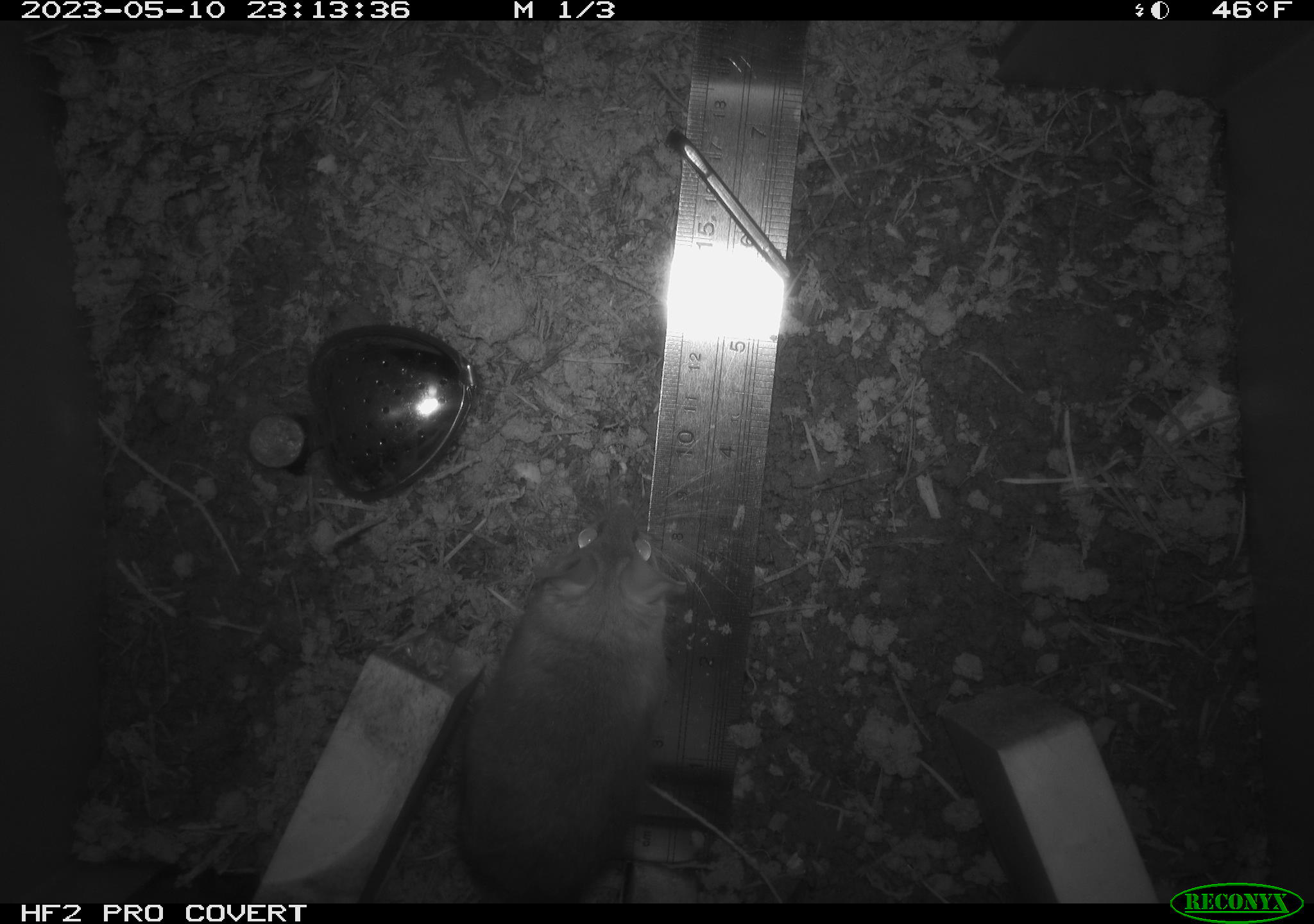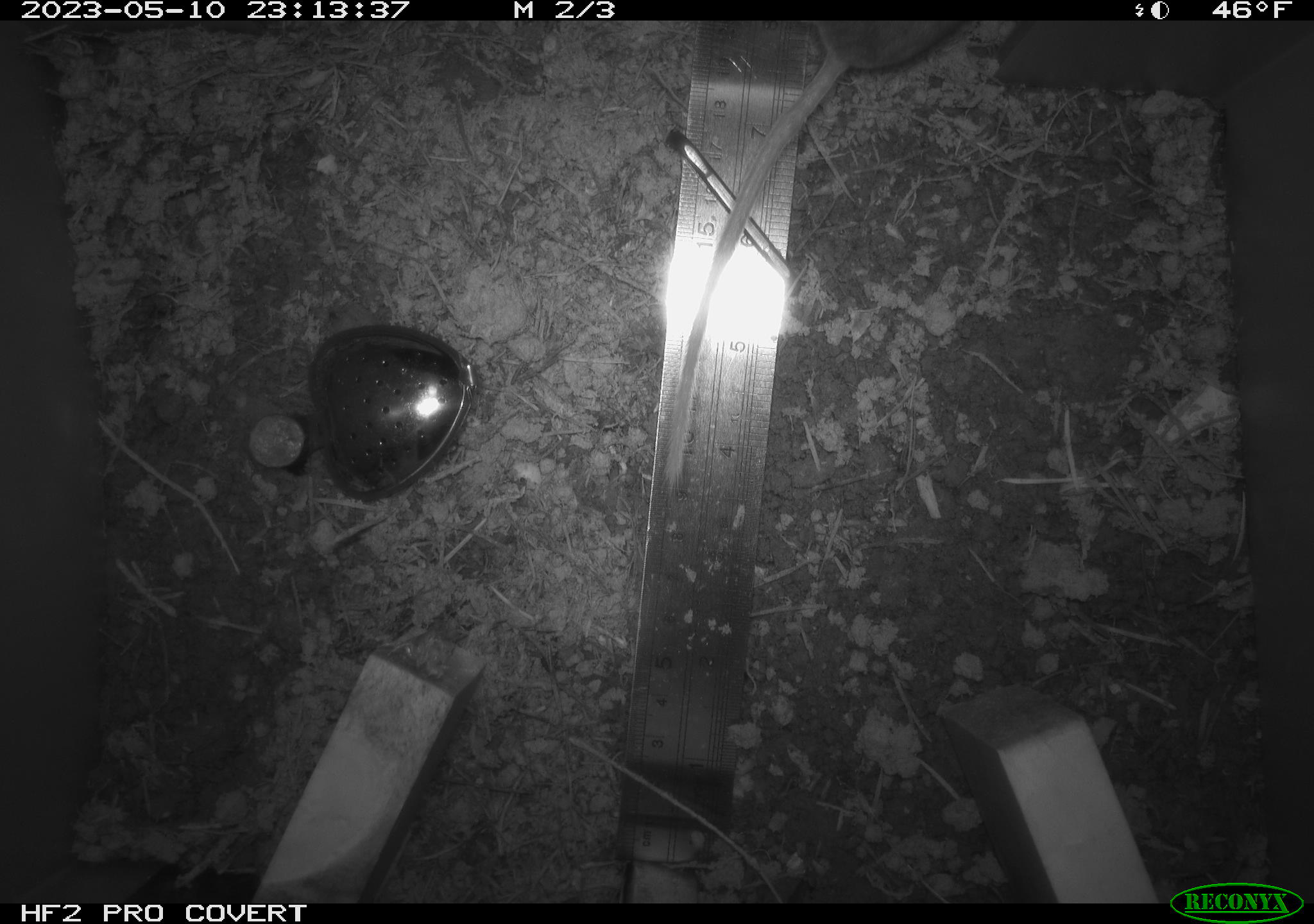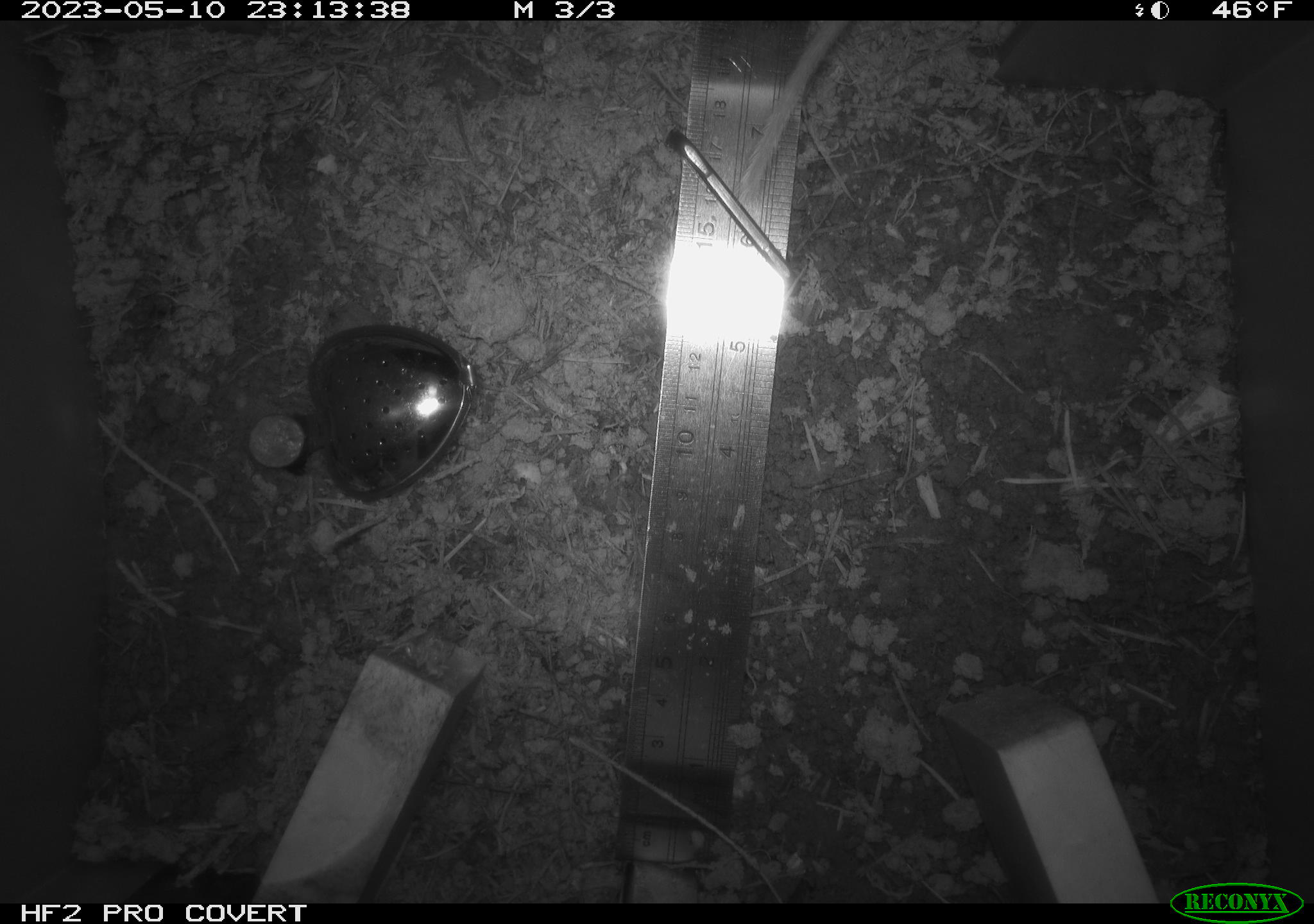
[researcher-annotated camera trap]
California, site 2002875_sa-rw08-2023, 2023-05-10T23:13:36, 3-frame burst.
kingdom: Animalia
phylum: Chordata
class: Mammalia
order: Rodentia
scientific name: Rodentia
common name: mouse species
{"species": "mouse species (Rodentia)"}